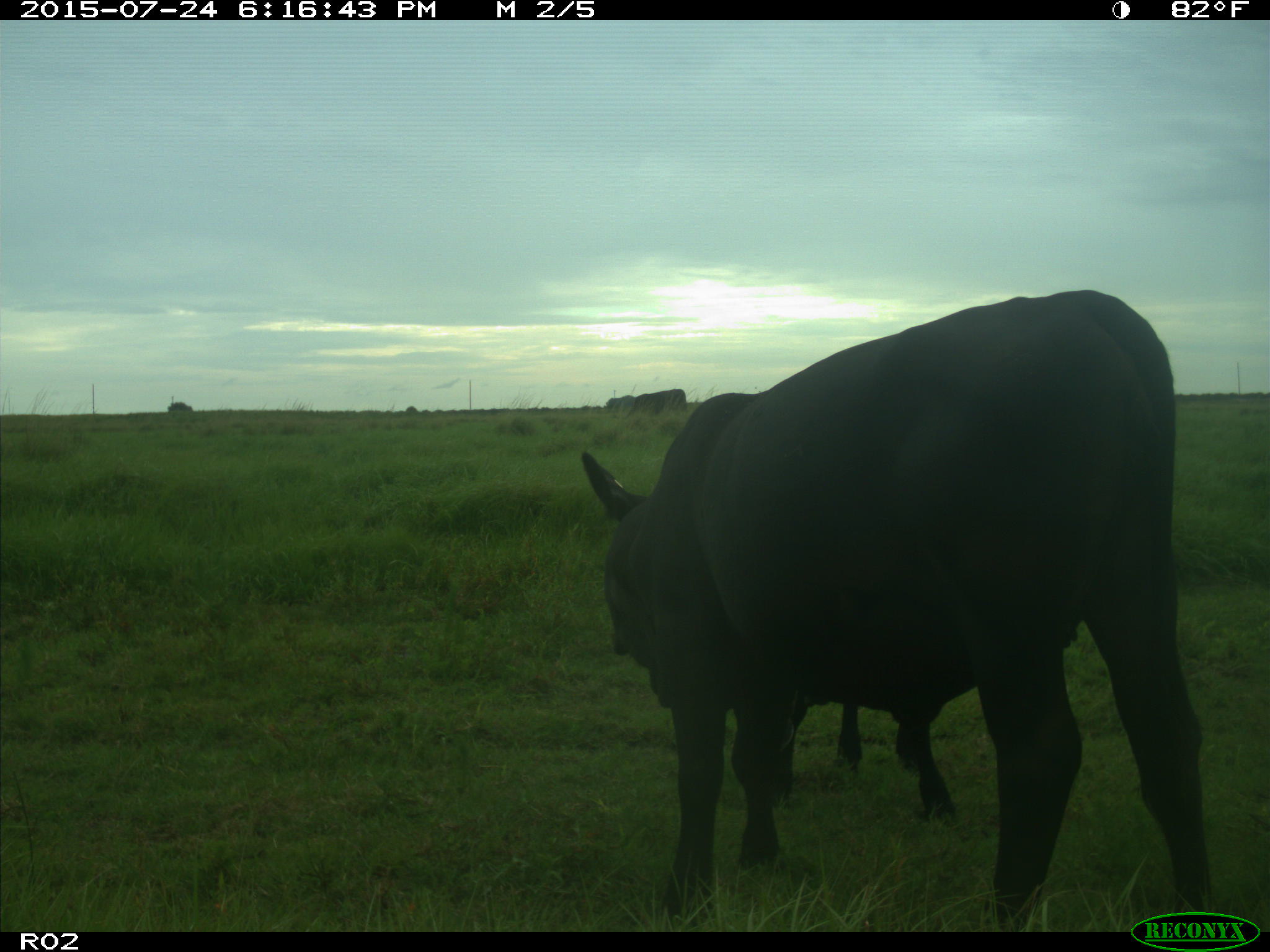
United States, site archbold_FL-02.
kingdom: Animalia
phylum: Chordata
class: Mammalia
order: Artiodactyla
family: Bovidae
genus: Bos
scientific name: Bos taurus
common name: domestic cow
Bos taurus (domestic cow).